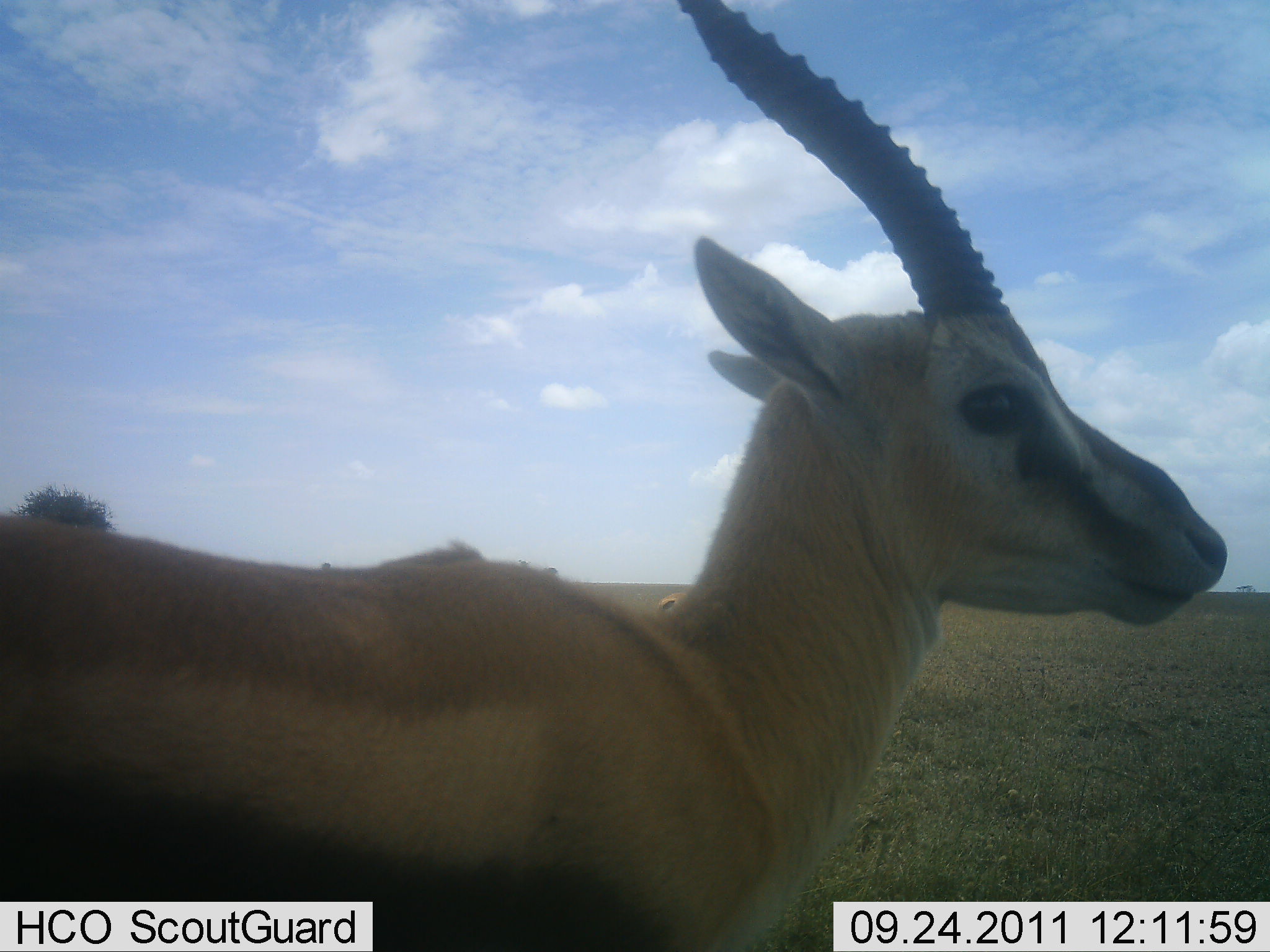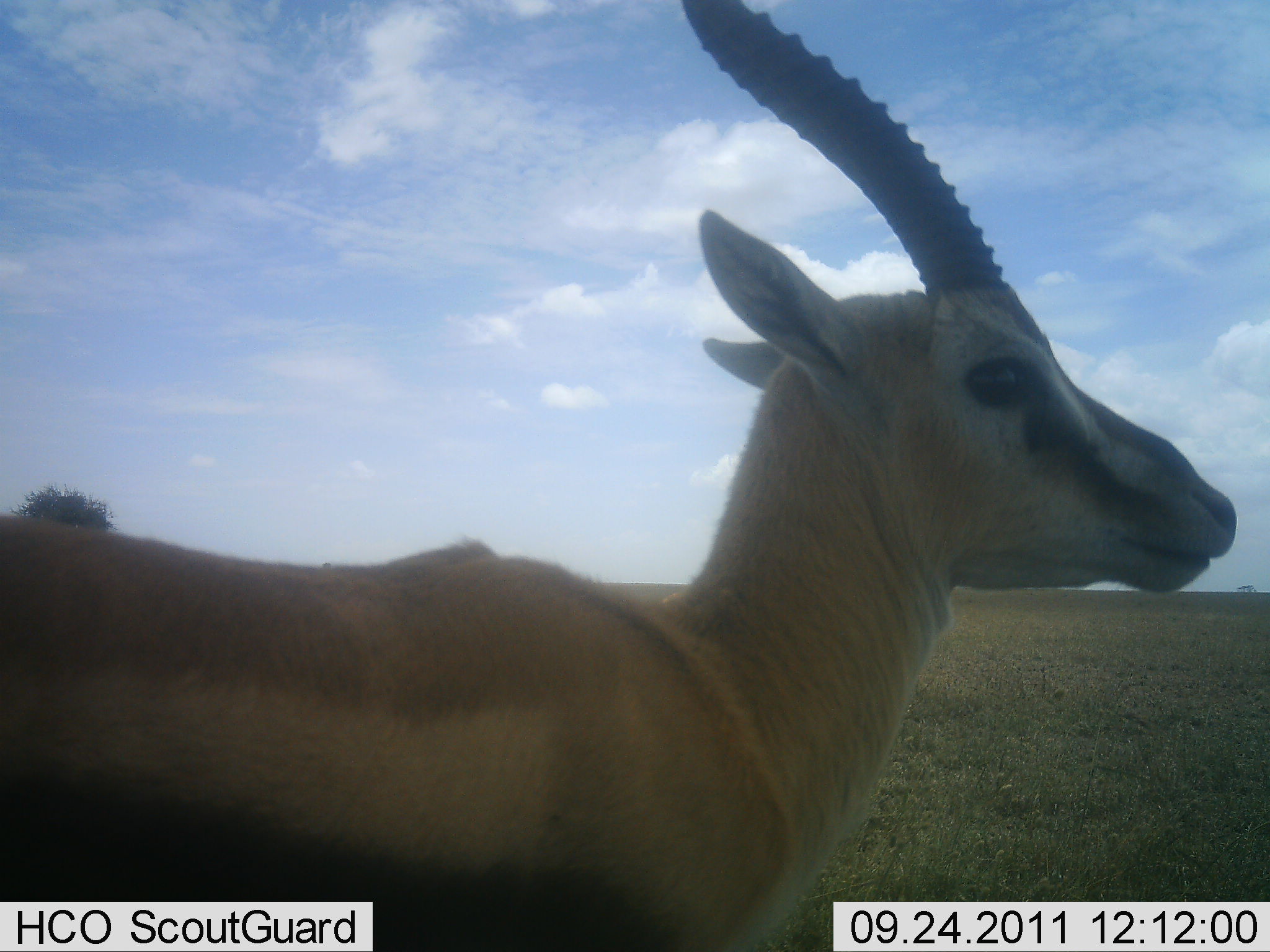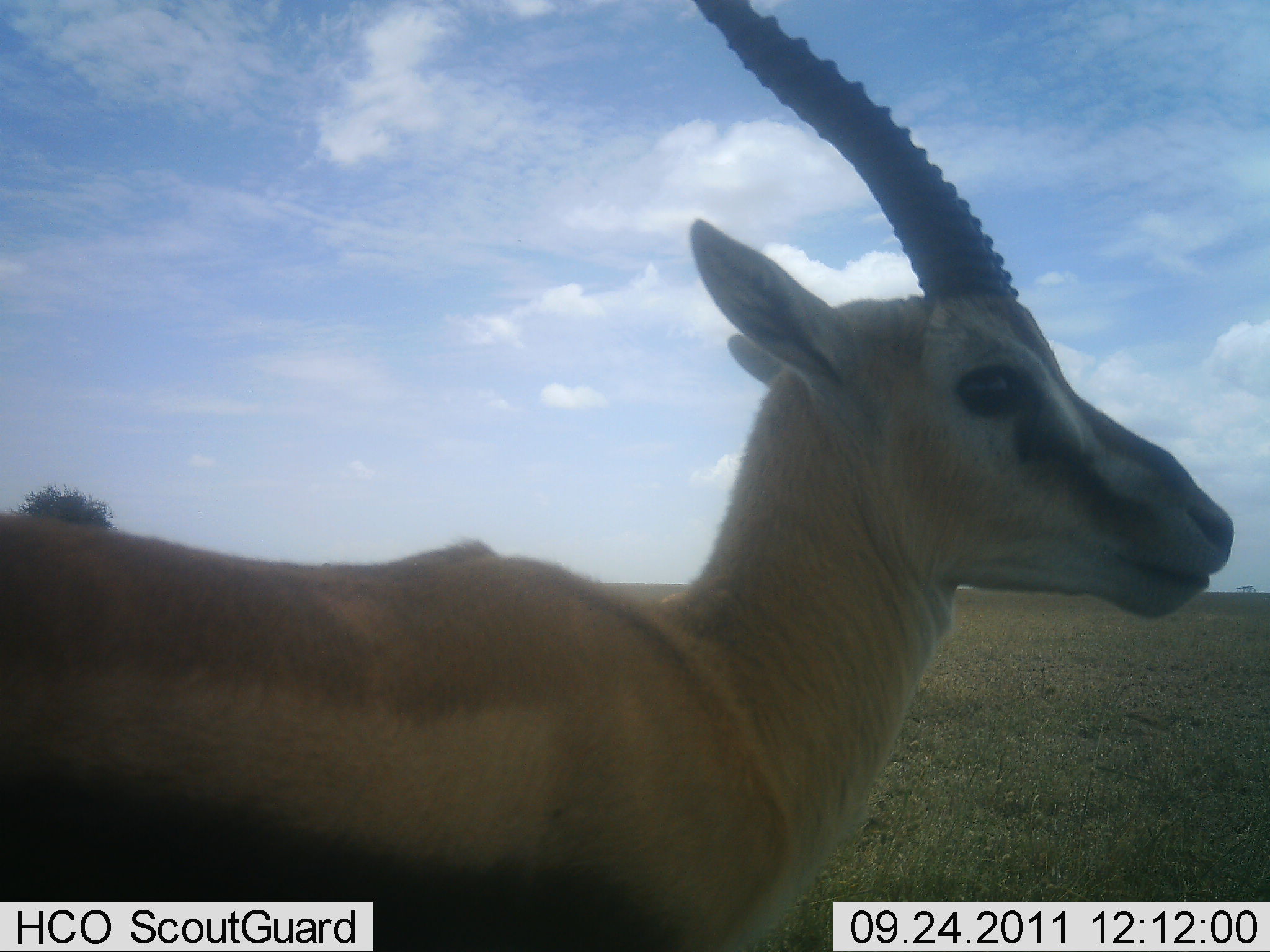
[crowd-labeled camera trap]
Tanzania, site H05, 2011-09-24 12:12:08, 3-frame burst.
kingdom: Animalia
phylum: Chordata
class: Mammalia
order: Artiodactyla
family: Bovidae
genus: Eudorcas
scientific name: Eudorcas thomsonii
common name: thomson's gazelle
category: gazellethomsons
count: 1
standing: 100%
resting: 0%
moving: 0%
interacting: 0%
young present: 0%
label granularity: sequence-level